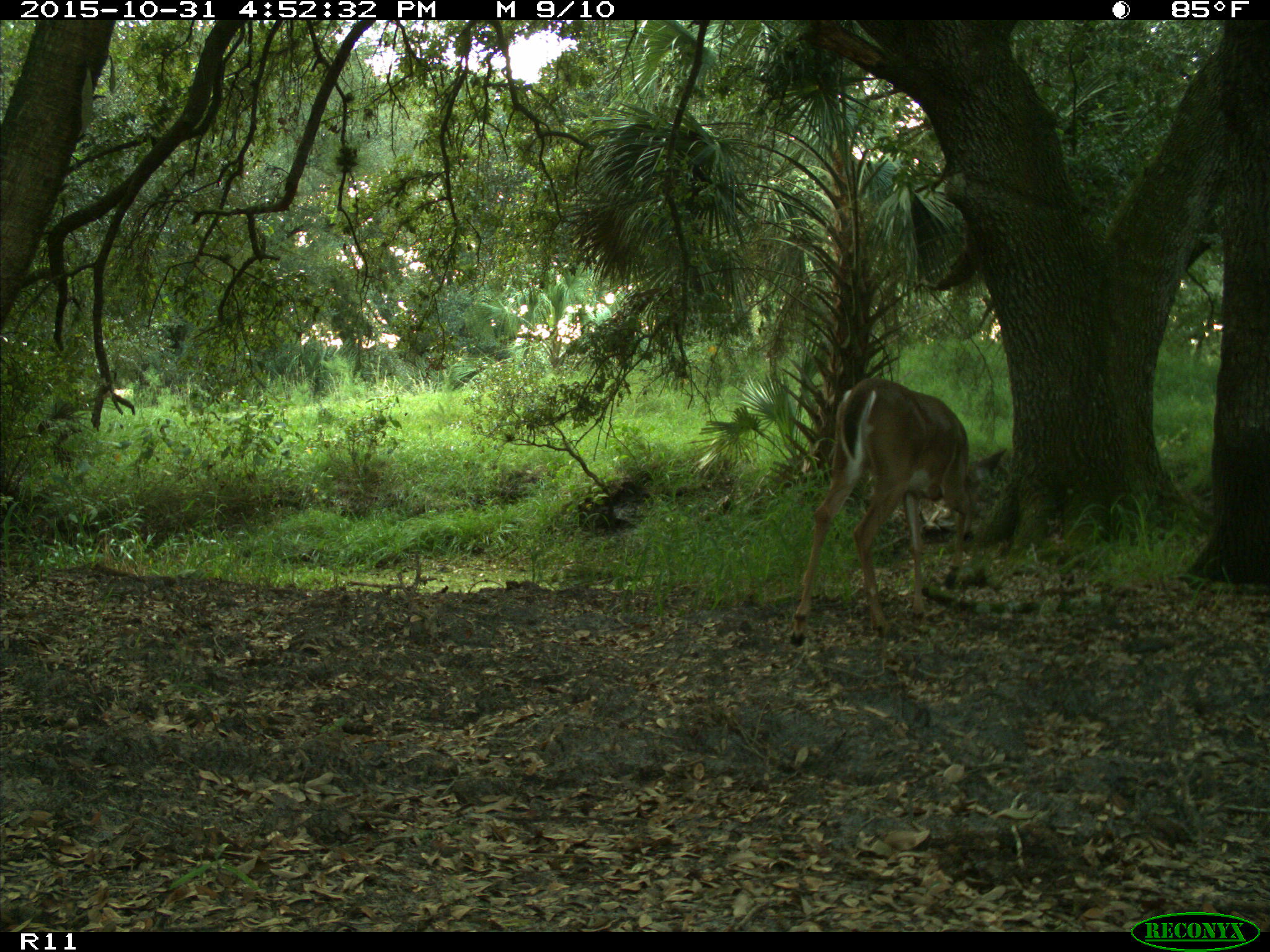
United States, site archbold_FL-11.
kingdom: Animalia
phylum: Chordata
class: Mammalia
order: Artiodactyla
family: Cervidae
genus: Odocoileus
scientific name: Odocoileus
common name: deer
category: unidentified deer